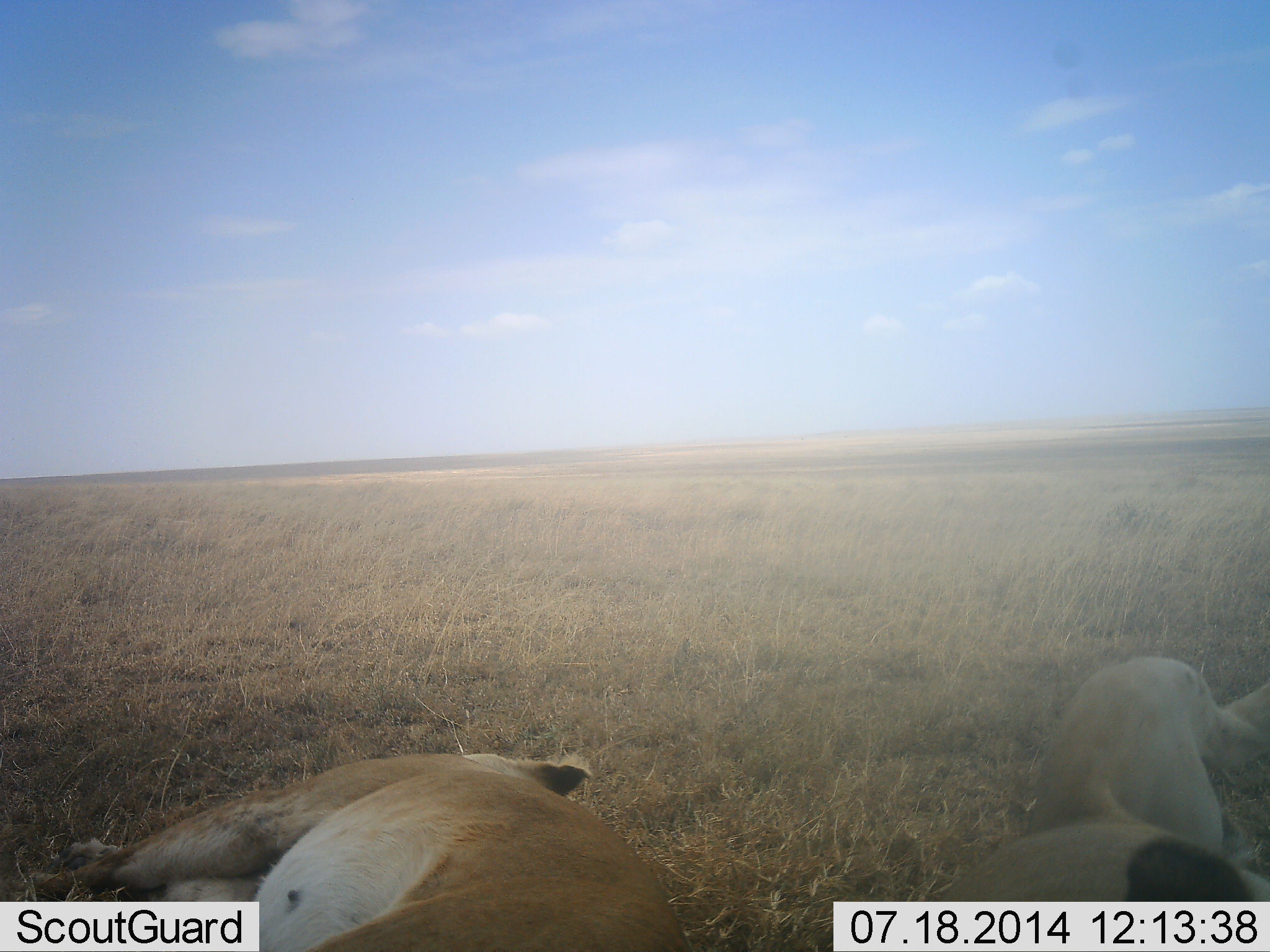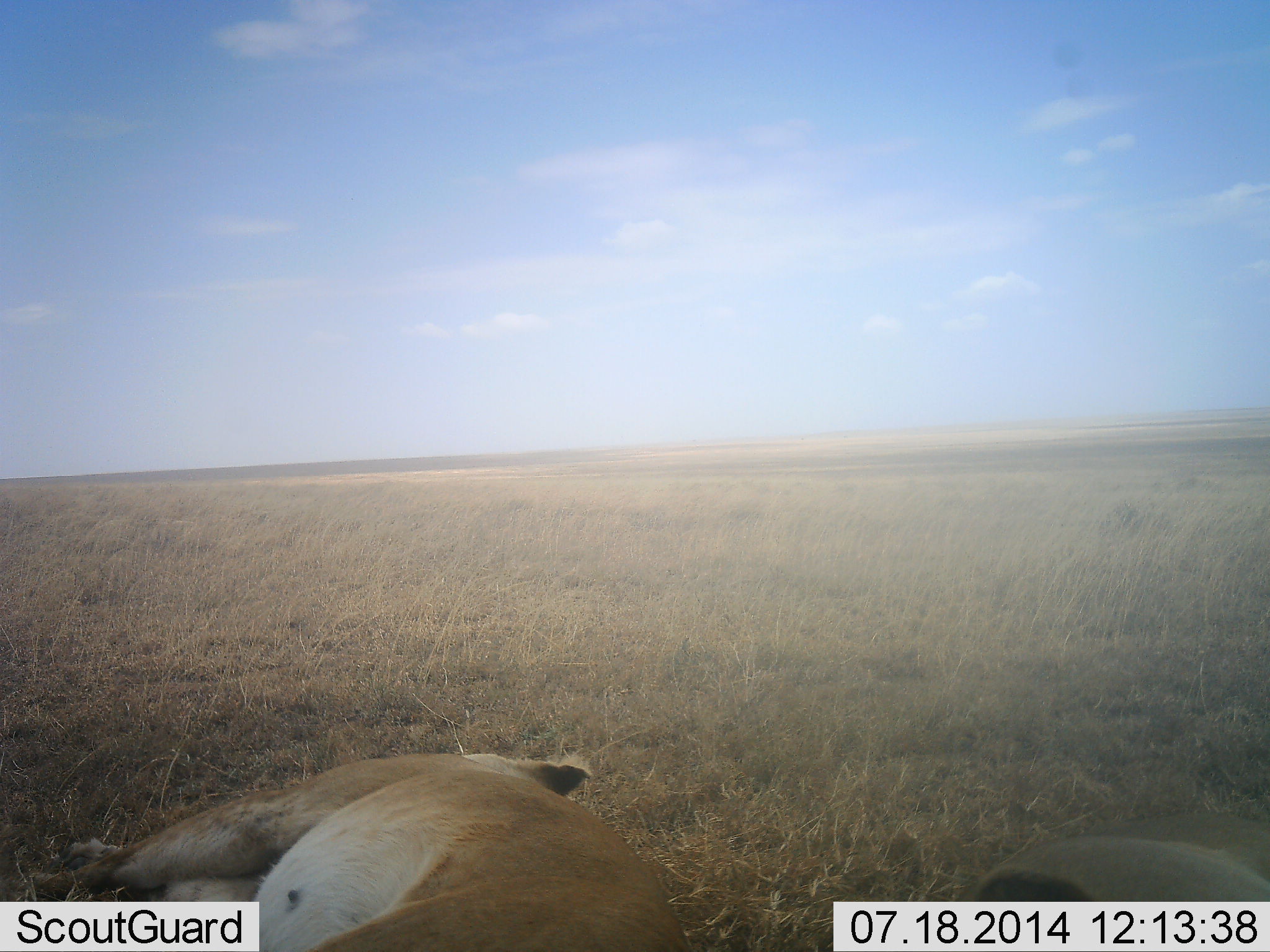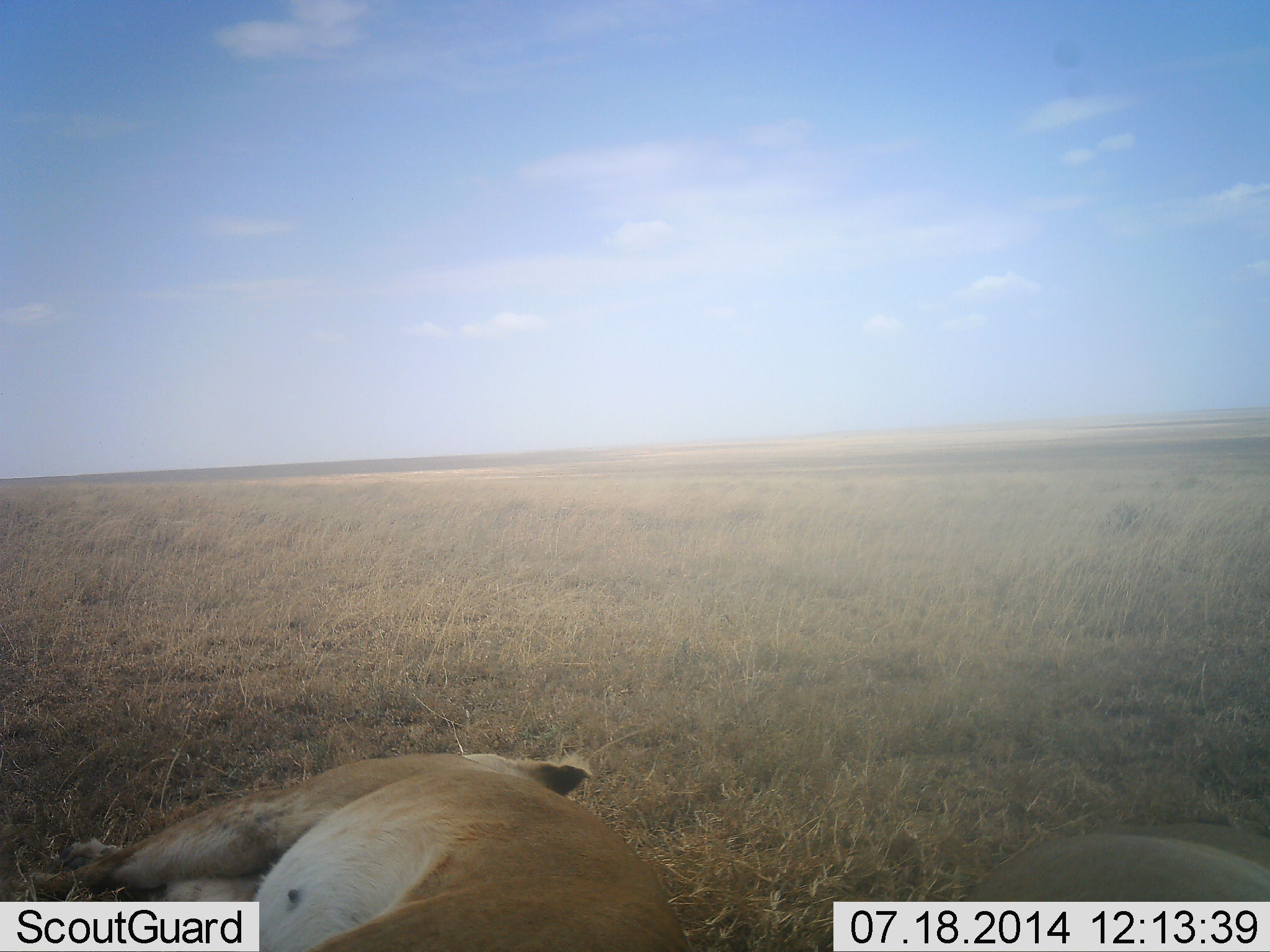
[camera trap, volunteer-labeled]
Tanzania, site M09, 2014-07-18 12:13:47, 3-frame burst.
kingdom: Animalia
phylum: Chordata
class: Mammalia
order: Carnivora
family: Felidae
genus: Panthera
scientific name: Panthera leo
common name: lion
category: lionfemale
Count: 2.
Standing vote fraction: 0%.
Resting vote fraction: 91%.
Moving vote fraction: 0%.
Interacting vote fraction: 9%.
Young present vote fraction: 9%.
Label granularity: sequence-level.